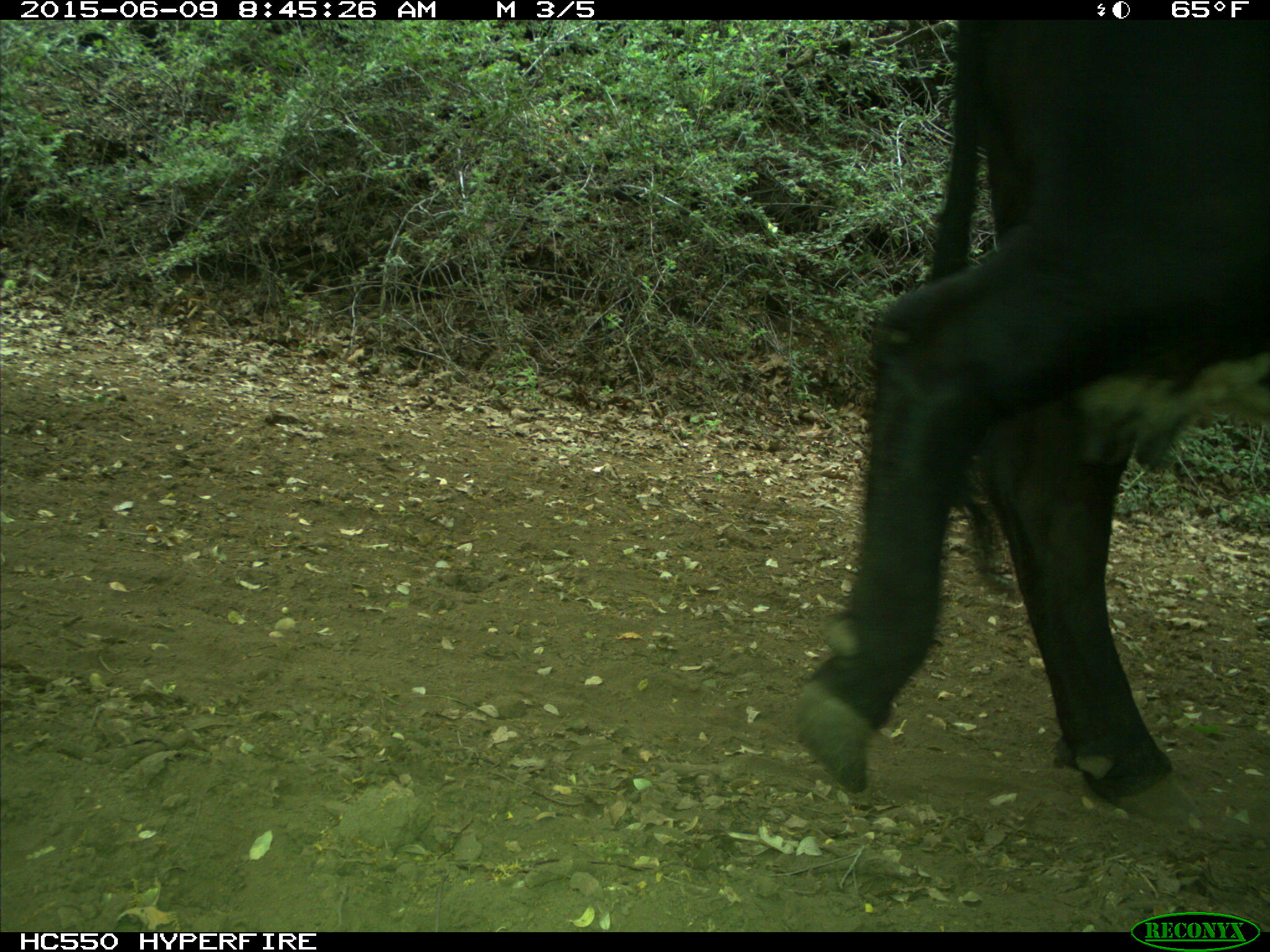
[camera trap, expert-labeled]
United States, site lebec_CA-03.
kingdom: Animalia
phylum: Chordata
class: Mammalia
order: Artiodactyla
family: Bovidae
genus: Bos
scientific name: Bos taurus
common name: domestic cow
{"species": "Bos taurus (domestic cow)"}